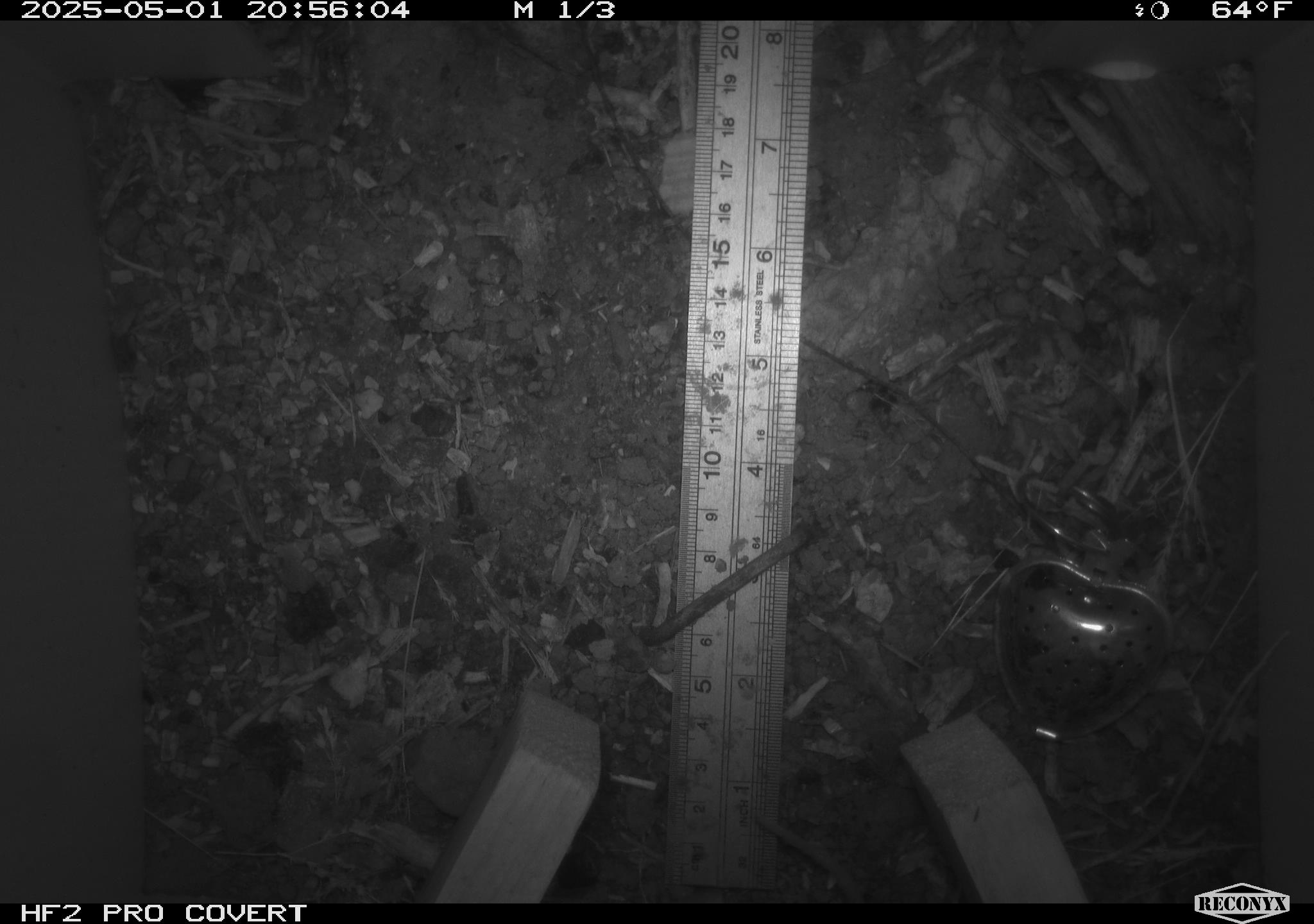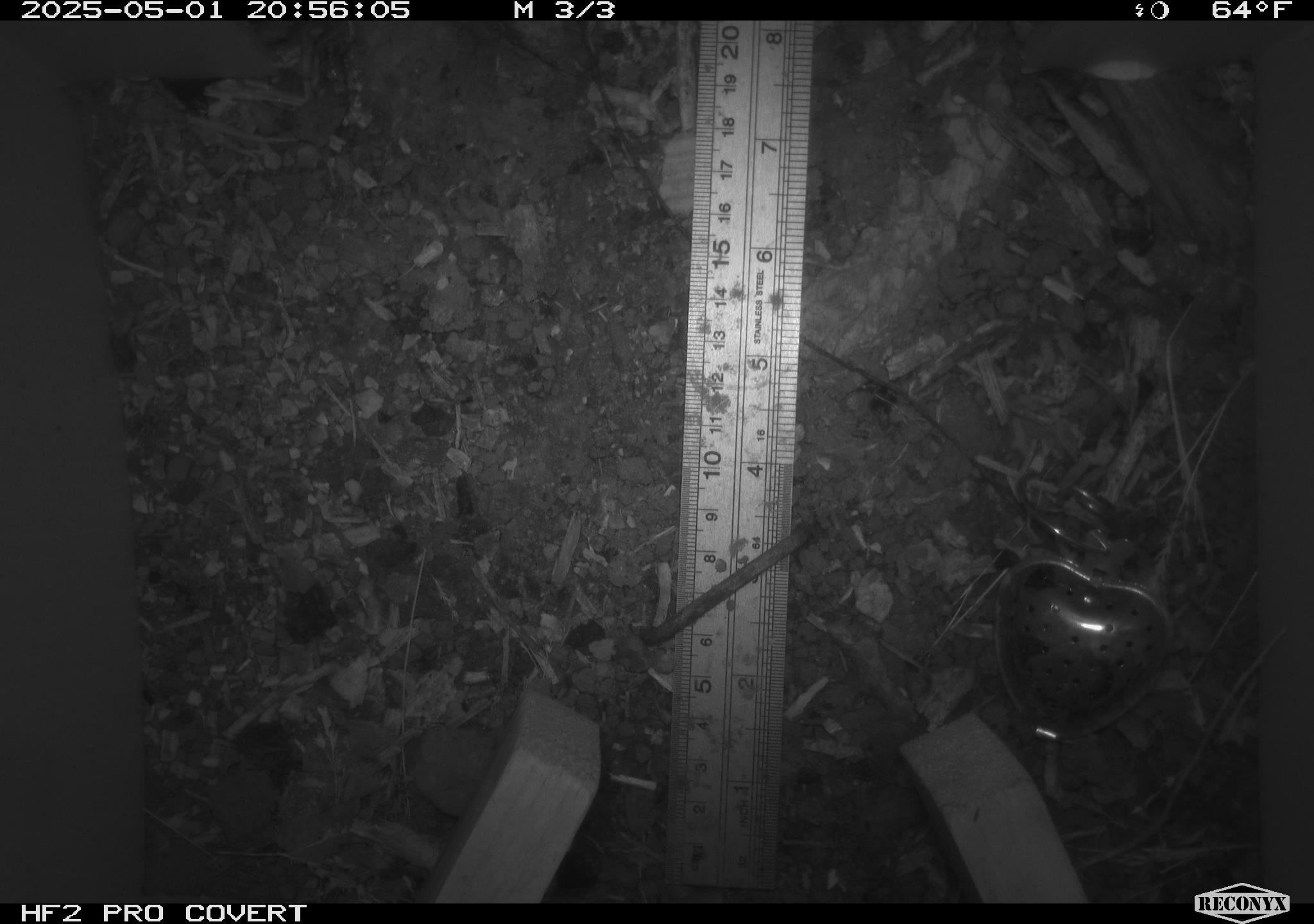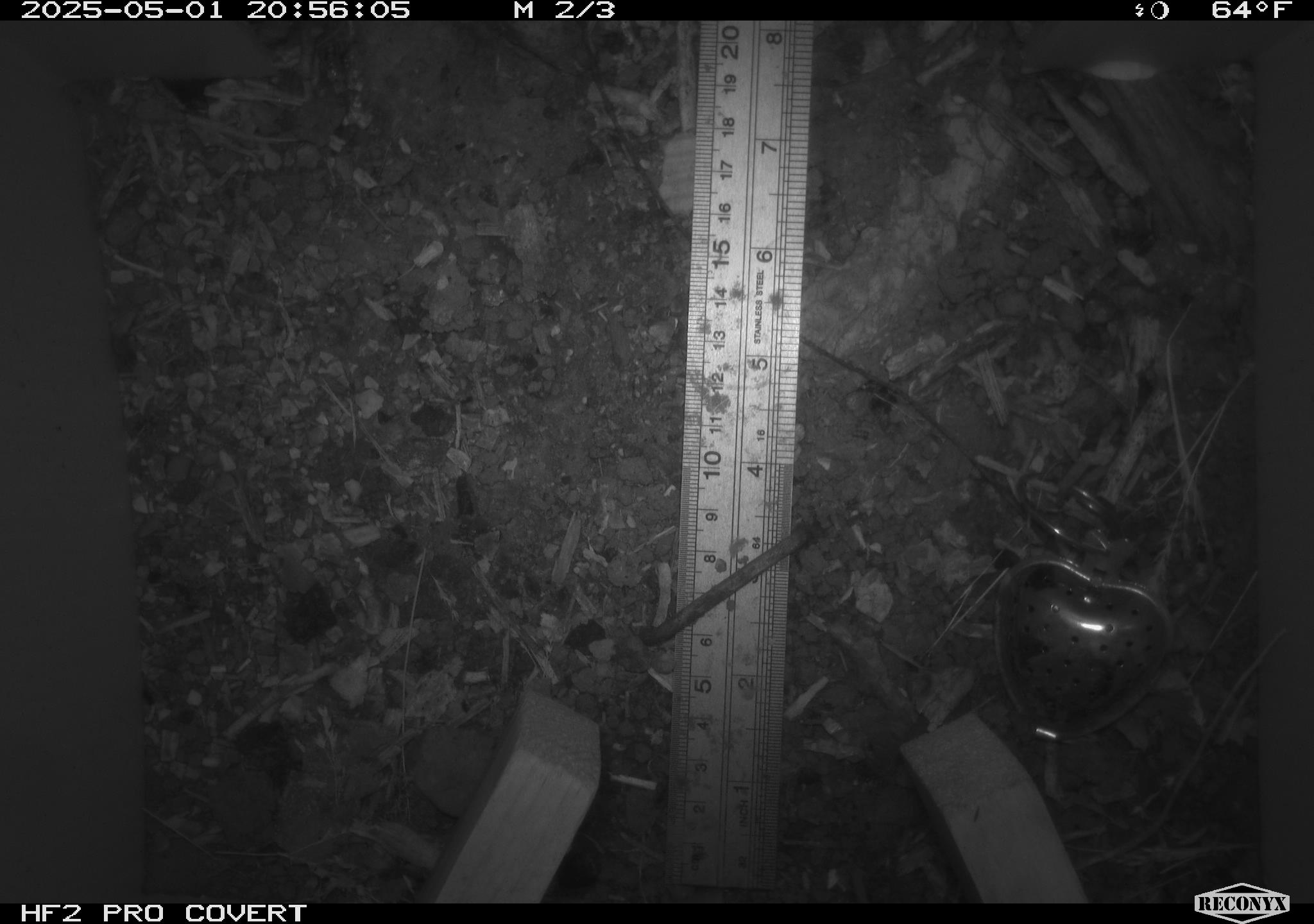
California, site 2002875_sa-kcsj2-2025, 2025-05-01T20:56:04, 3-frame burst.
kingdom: Animalia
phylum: Chordata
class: Mammalia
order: Rodentia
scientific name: Rodentia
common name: rodent